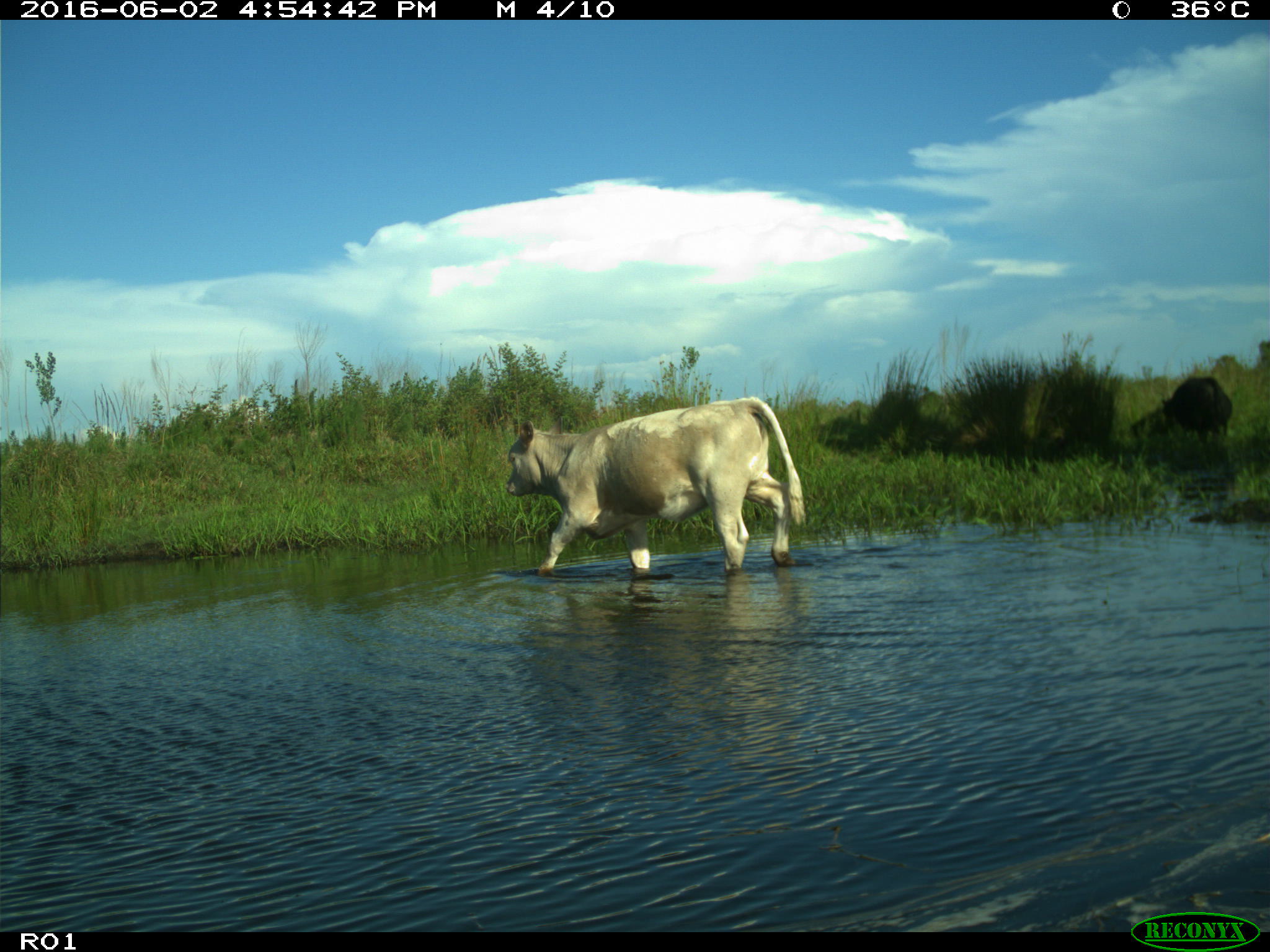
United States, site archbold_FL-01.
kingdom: Animalia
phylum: Chordata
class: Mammalia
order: Artiodactyla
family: Bovidae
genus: Bos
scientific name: Bos taurus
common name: domestic cow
Bos taurus (domestic cow).